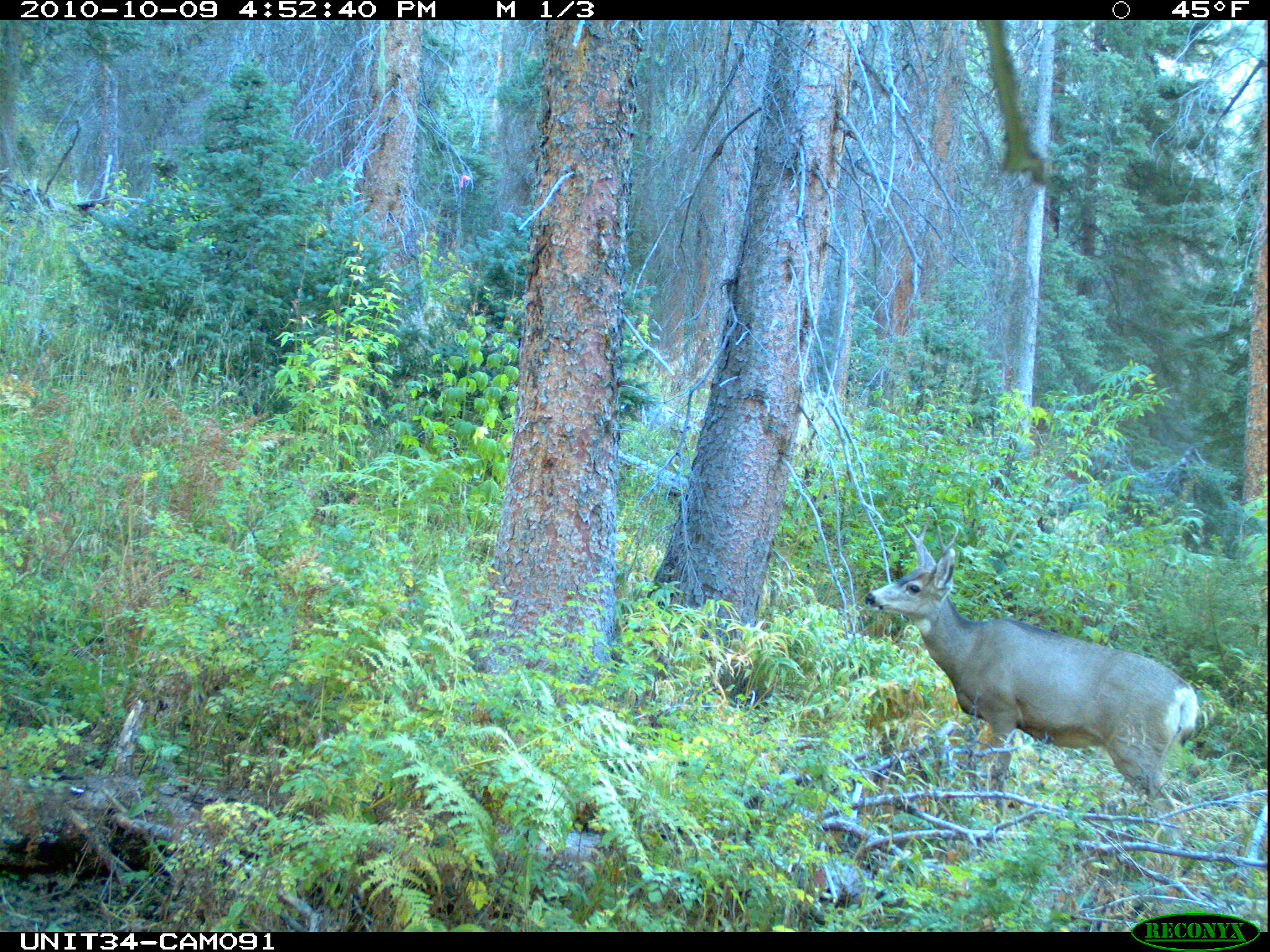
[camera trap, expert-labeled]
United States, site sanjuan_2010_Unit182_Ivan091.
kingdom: Animalia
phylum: Chordata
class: Mammalia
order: Artiodactyla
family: Cervidae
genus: Odocoileus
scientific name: Odocoileus hemionus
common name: mule deer